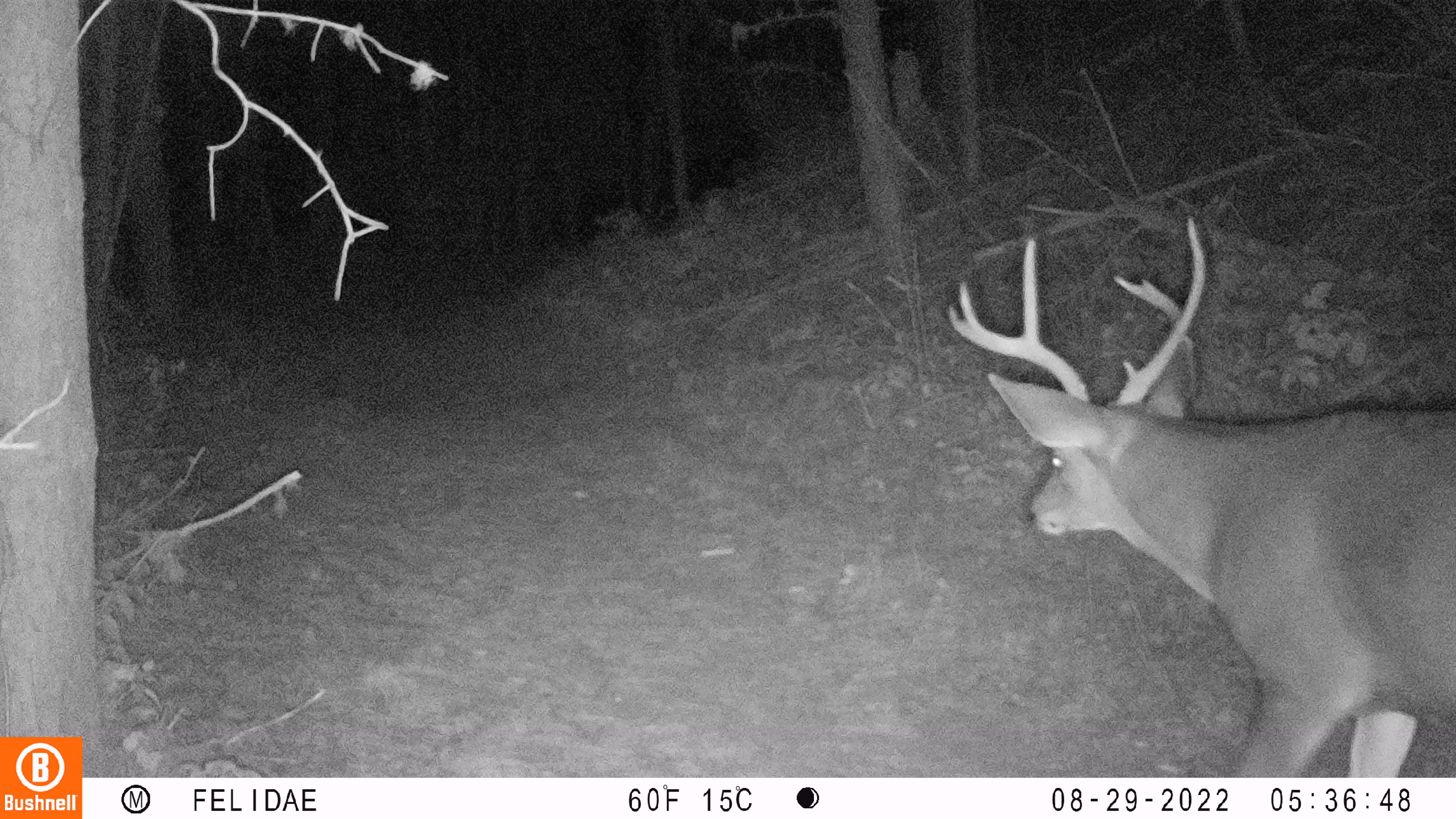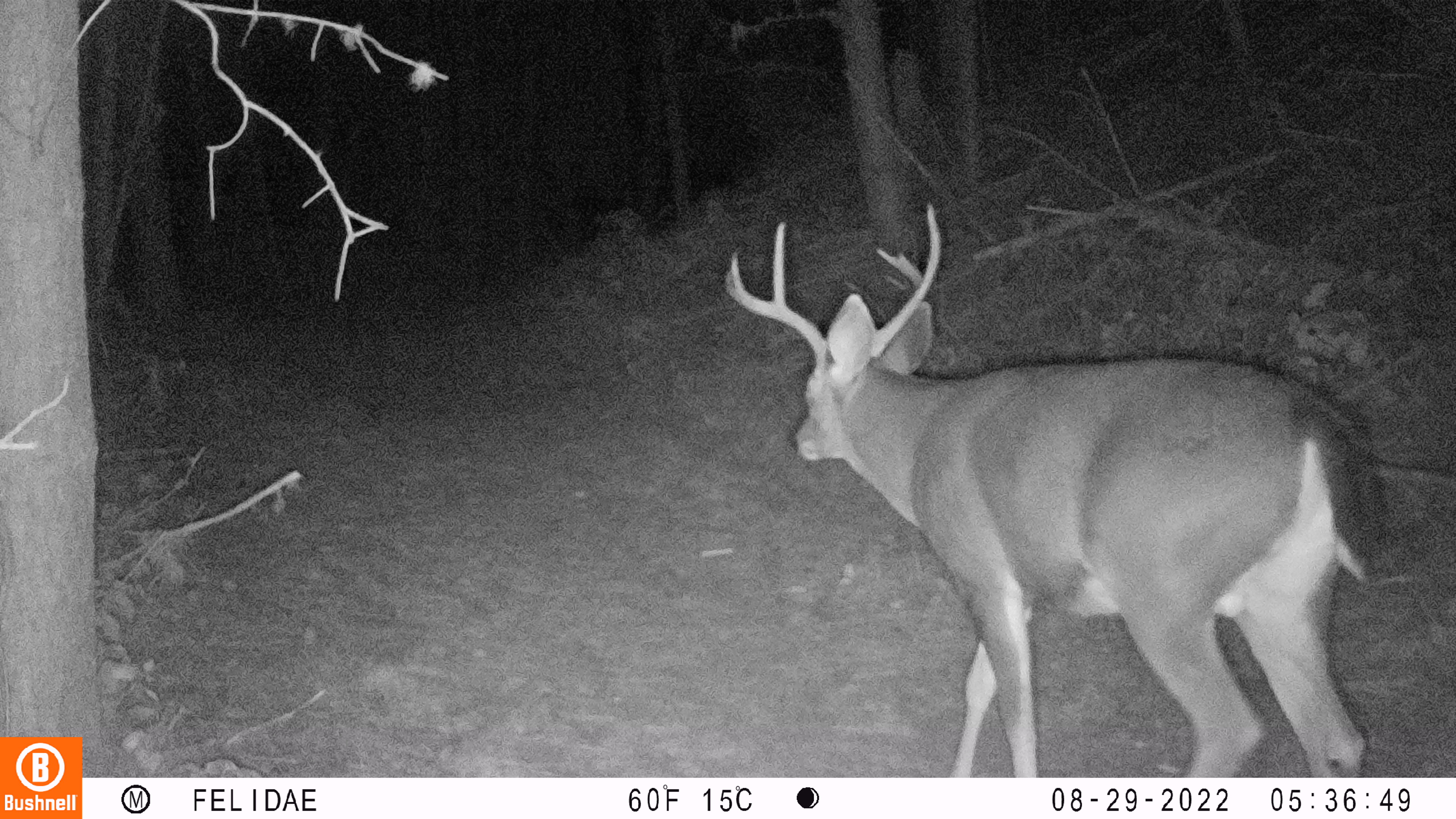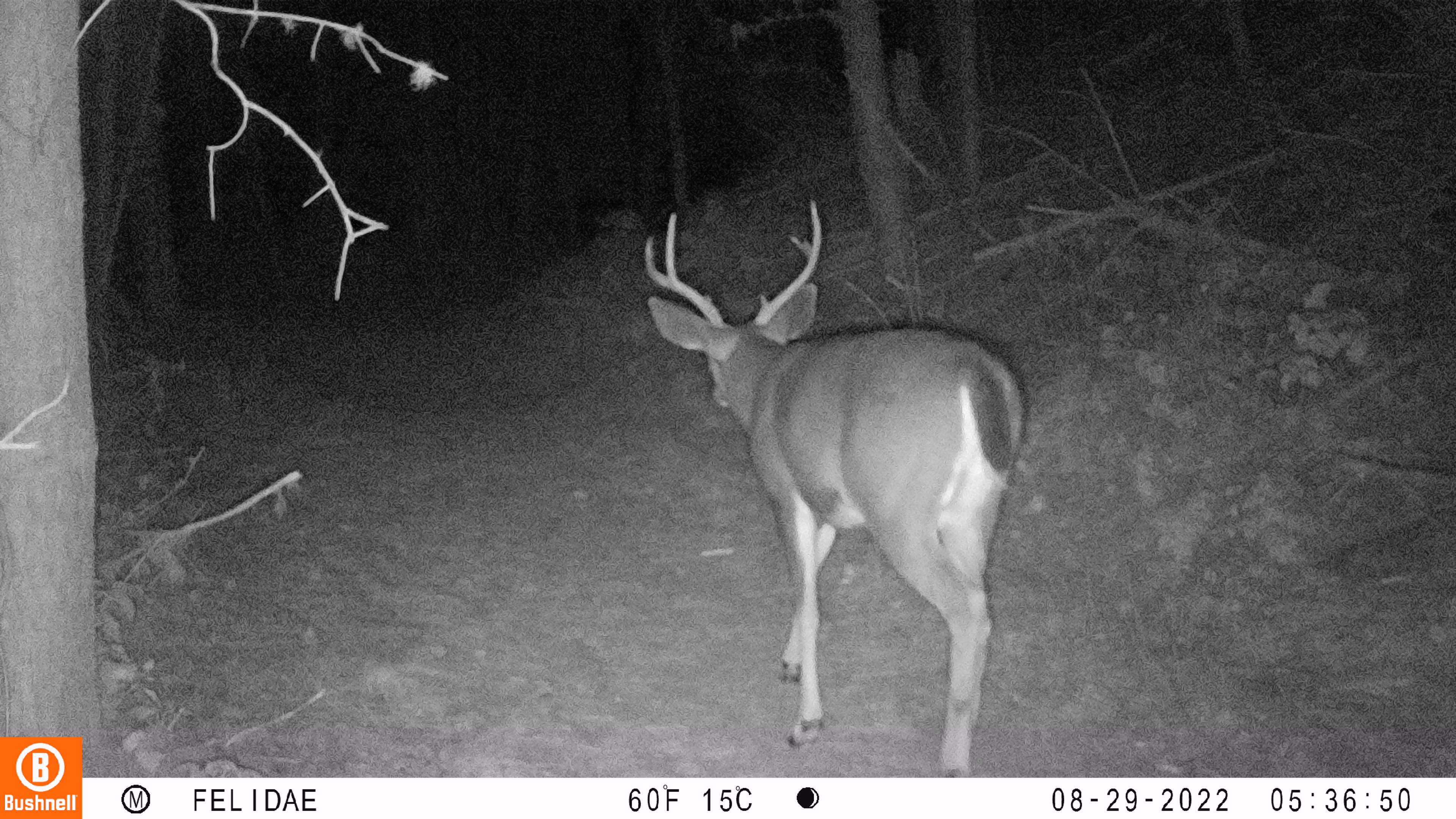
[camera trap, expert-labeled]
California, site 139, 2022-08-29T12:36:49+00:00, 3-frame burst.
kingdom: Animalia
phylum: Chordata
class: Mammalia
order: Artiodactyla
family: Cervidae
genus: Odocoileus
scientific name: Odocoileus hemionus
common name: mule deer